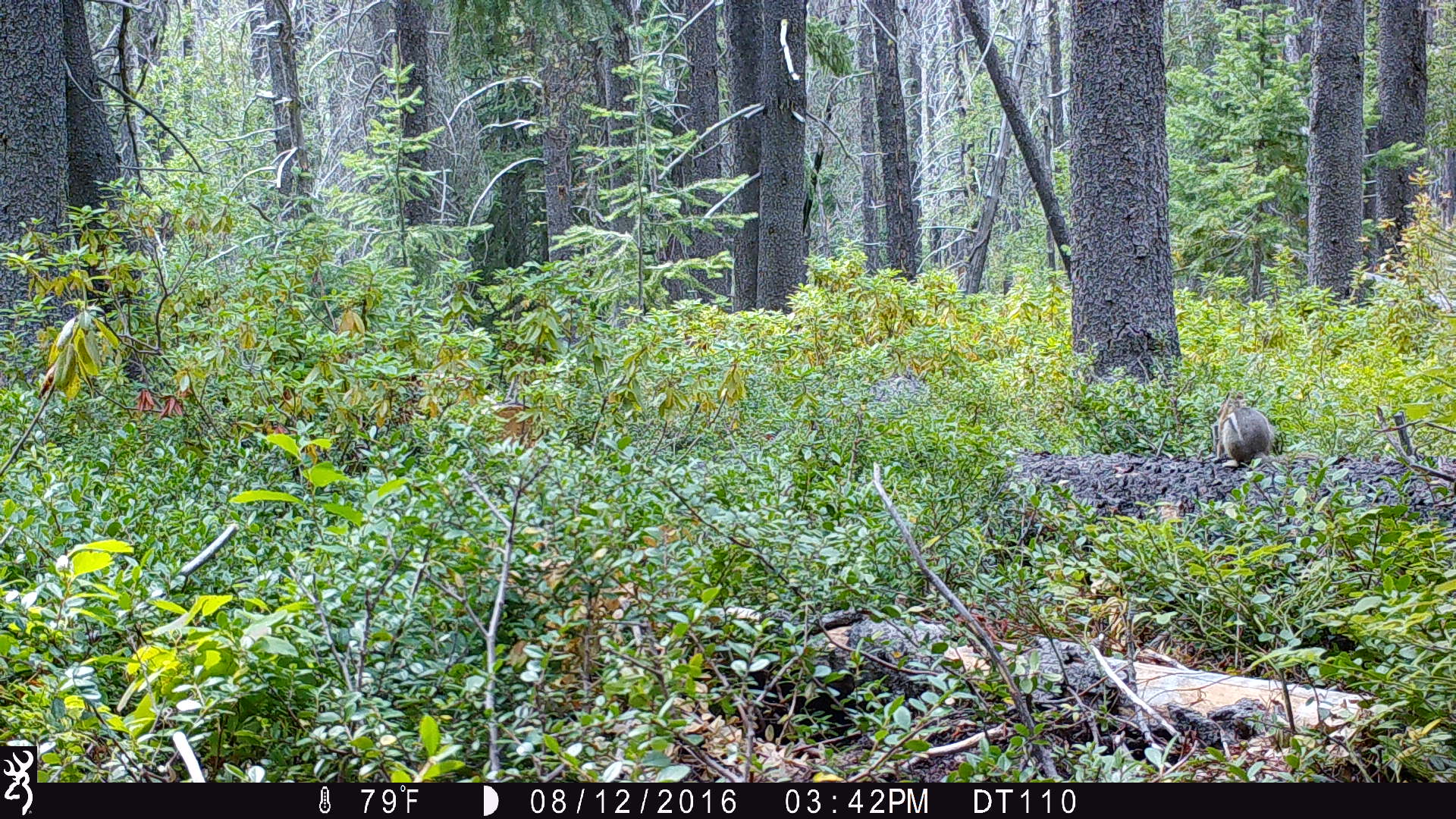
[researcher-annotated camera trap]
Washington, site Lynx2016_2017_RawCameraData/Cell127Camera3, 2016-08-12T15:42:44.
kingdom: Animalia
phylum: Chordata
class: Mammalia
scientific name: Mammalia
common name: small mammal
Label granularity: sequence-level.